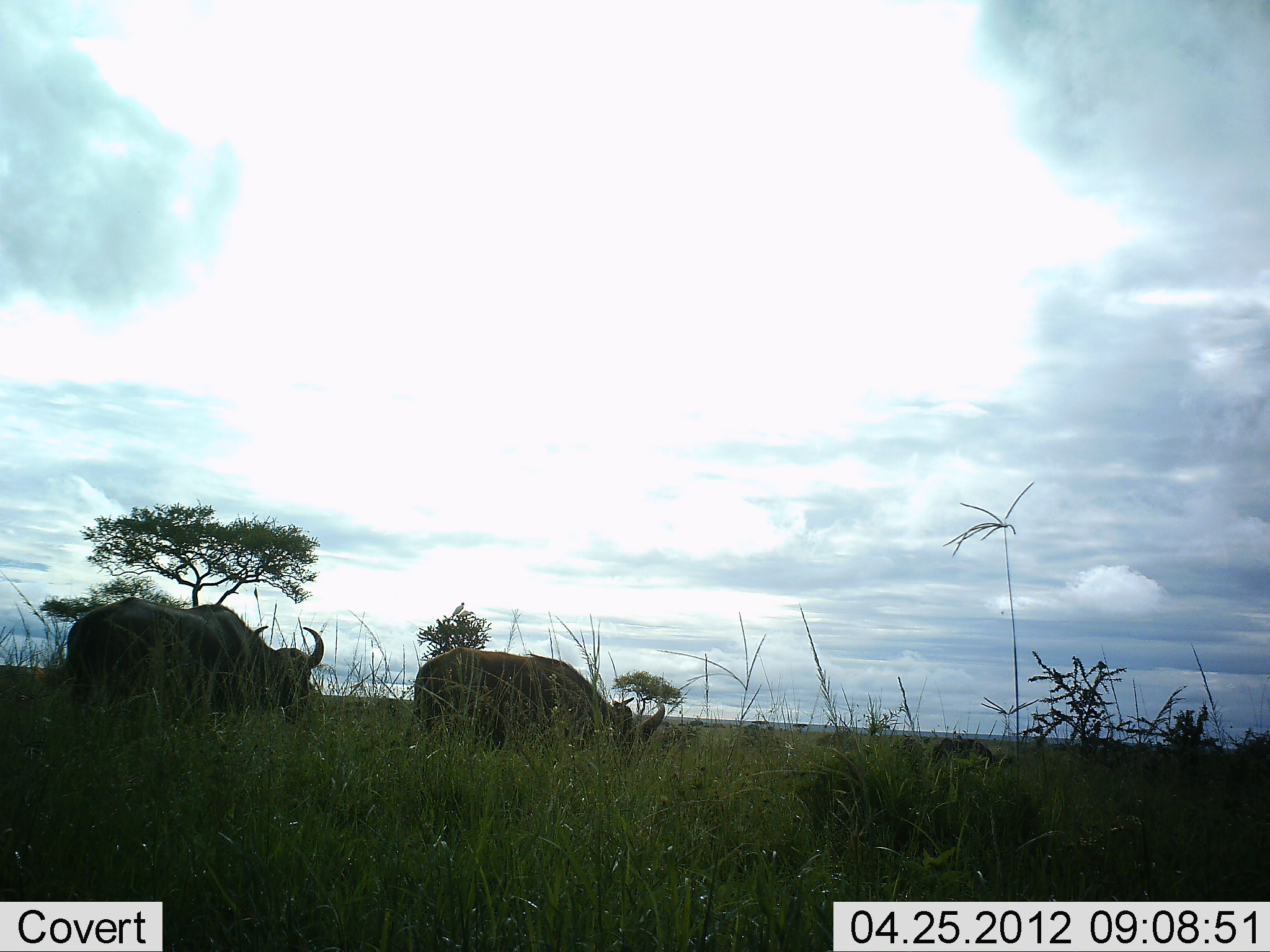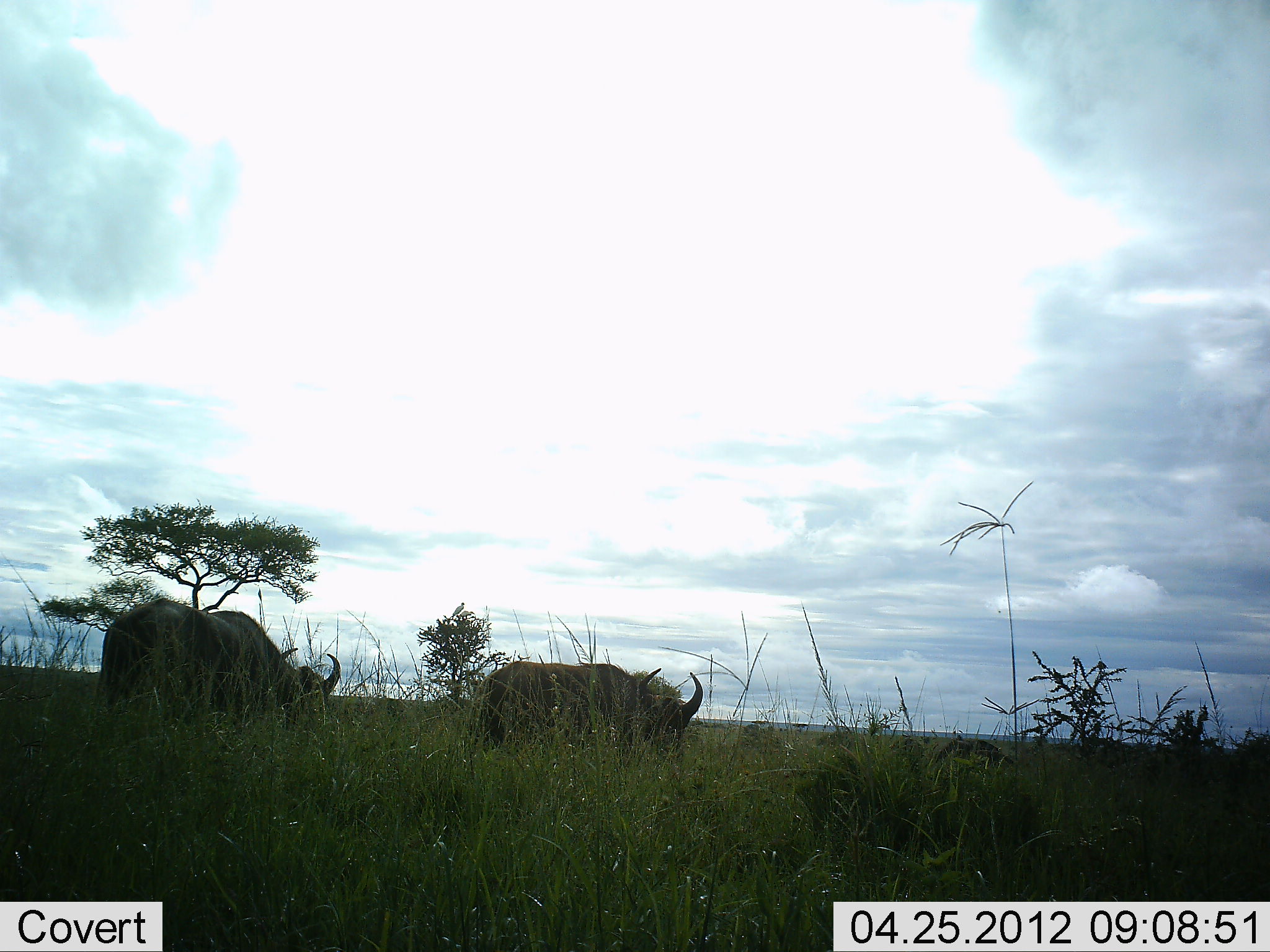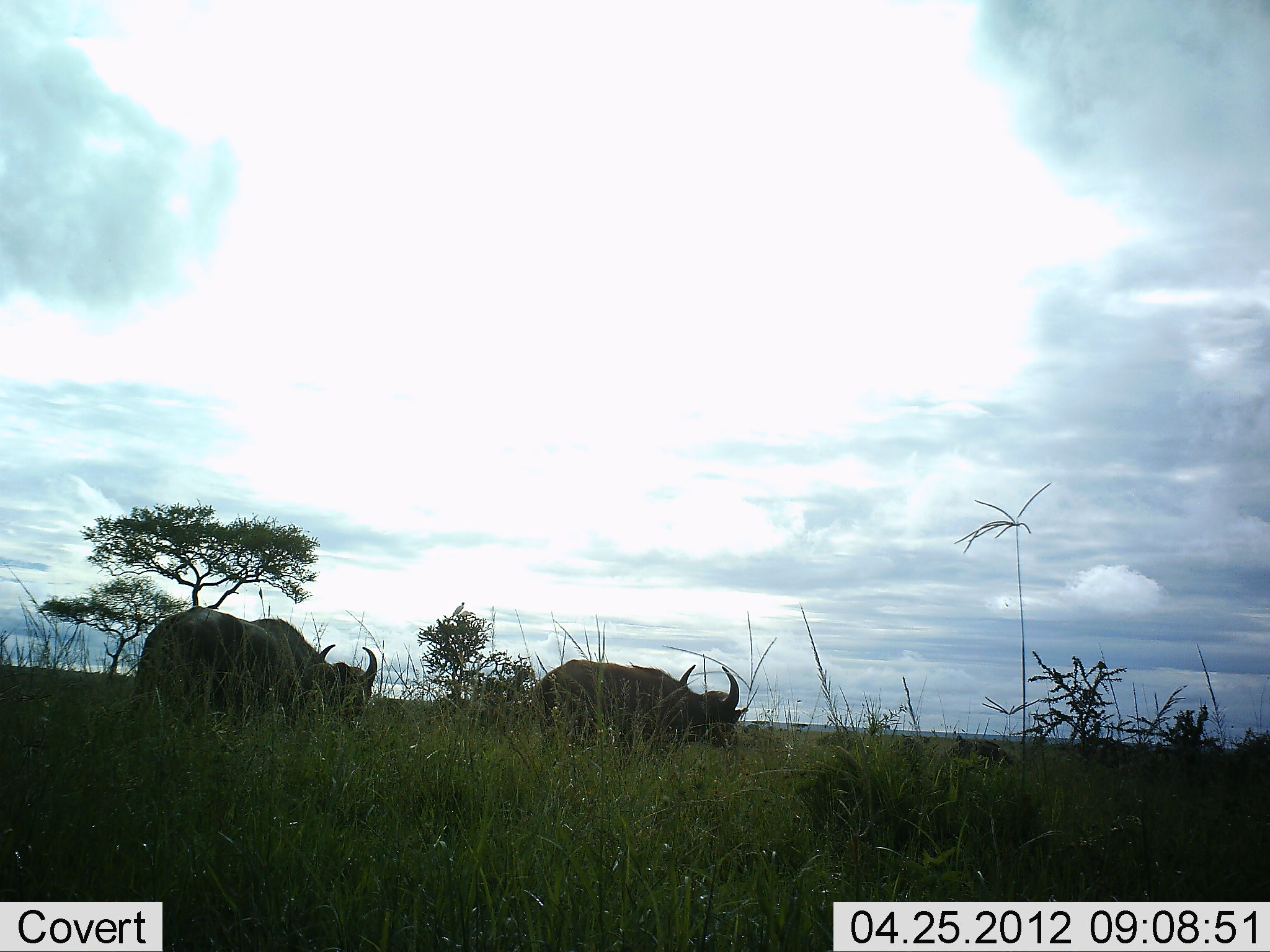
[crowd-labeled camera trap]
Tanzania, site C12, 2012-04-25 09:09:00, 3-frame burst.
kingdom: Animalia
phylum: Chordata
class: Mammalia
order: Artiodactyla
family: Bovidae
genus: Syncerus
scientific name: Syncerus caffer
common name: cape buffalo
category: buffalo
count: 2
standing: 5%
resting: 0%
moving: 95%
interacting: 0%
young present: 5%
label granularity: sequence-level